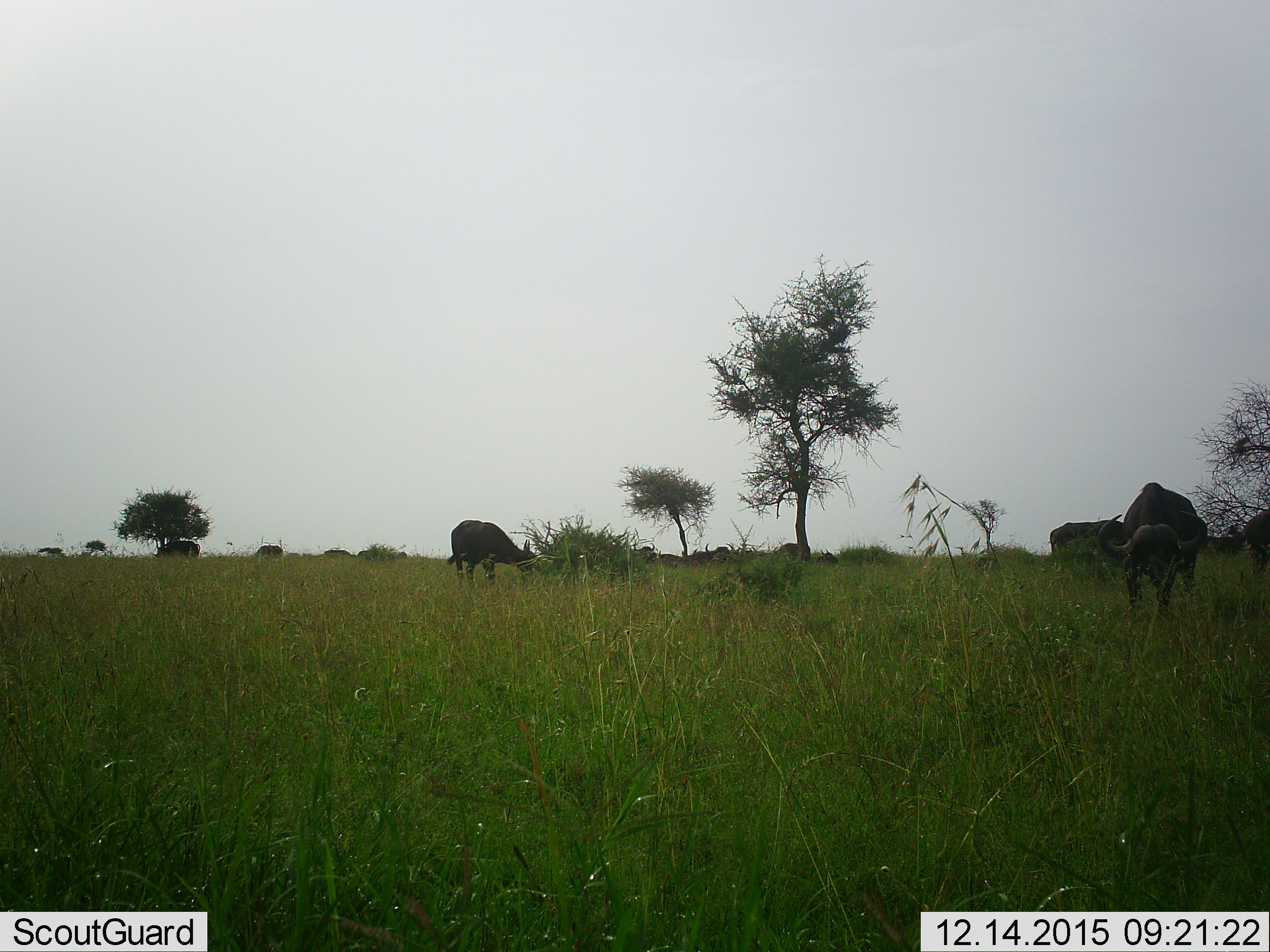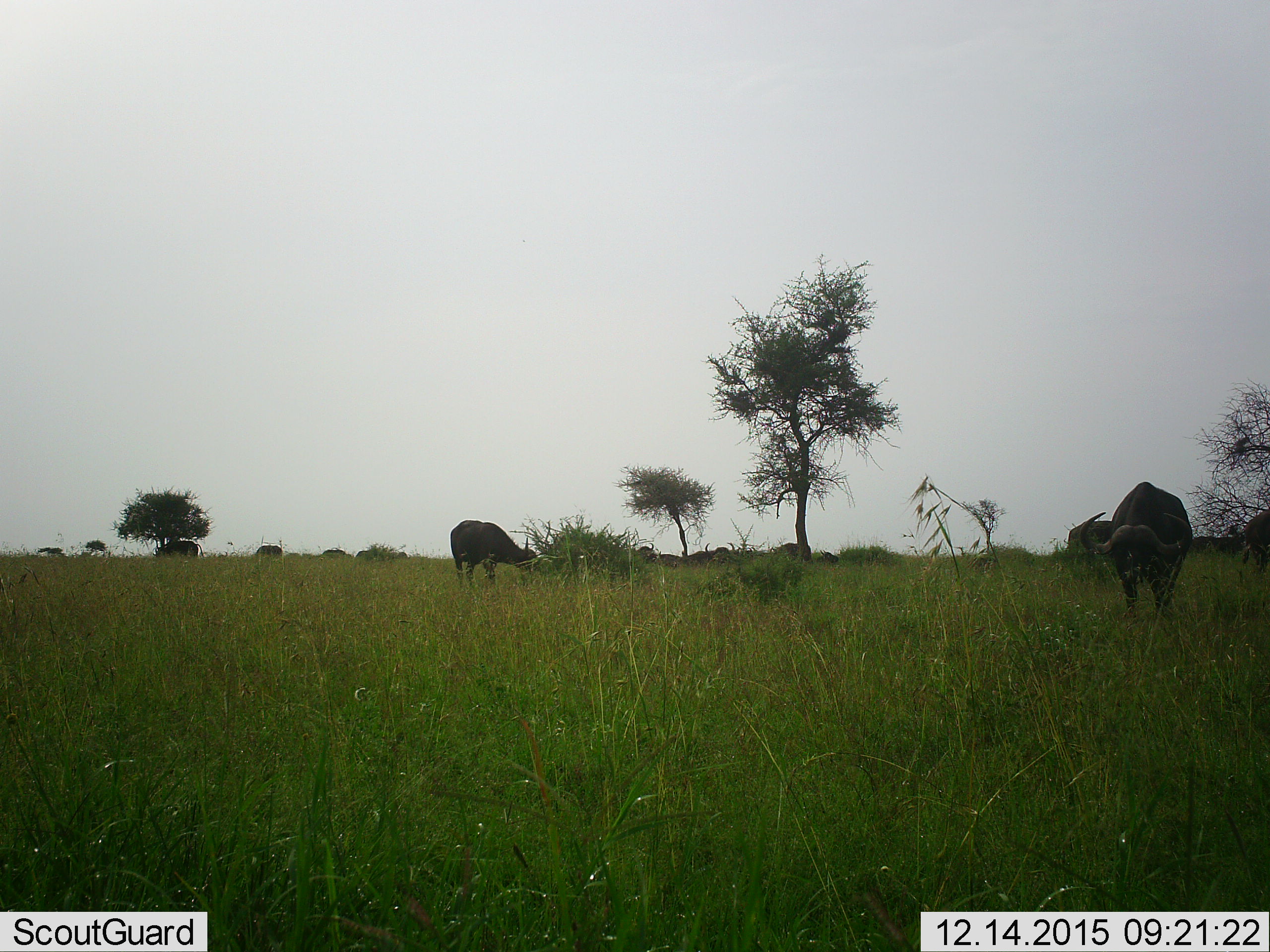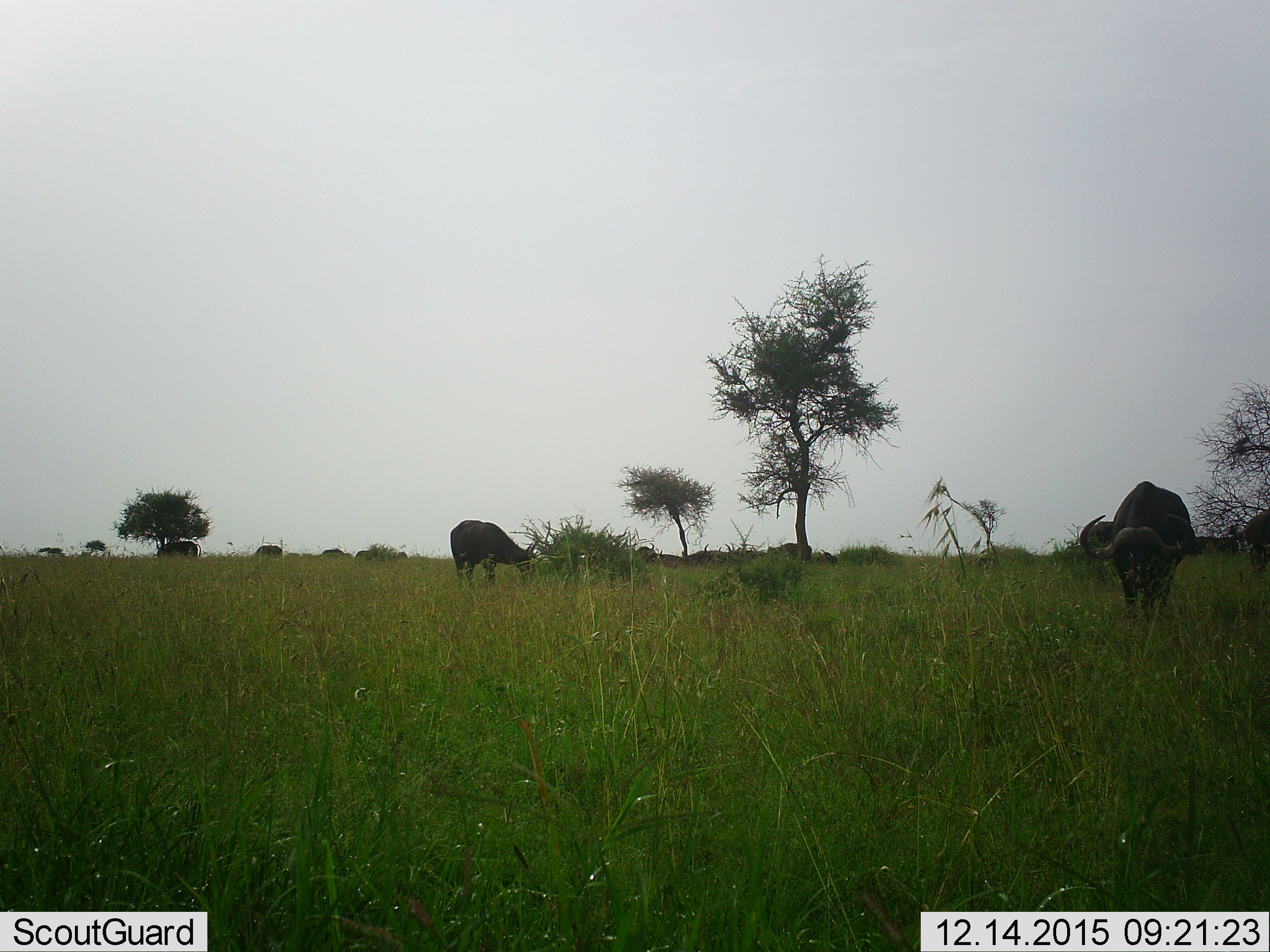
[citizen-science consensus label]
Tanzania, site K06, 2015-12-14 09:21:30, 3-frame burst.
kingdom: Animalia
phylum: Chordata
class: Mammalia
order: Artiodactyla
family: Bovidae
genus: Syncerus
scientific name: Syncerus caffer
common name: cape buffalo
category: buffalo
Buffalo (cape buffalo) (Syncerus caffer), count 11-50. Behavior (volunteer vote fractions): standing 78%, resting 22%, moving 56%, interacting 11%. Young present (vote fraction): 11%. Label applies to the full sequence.